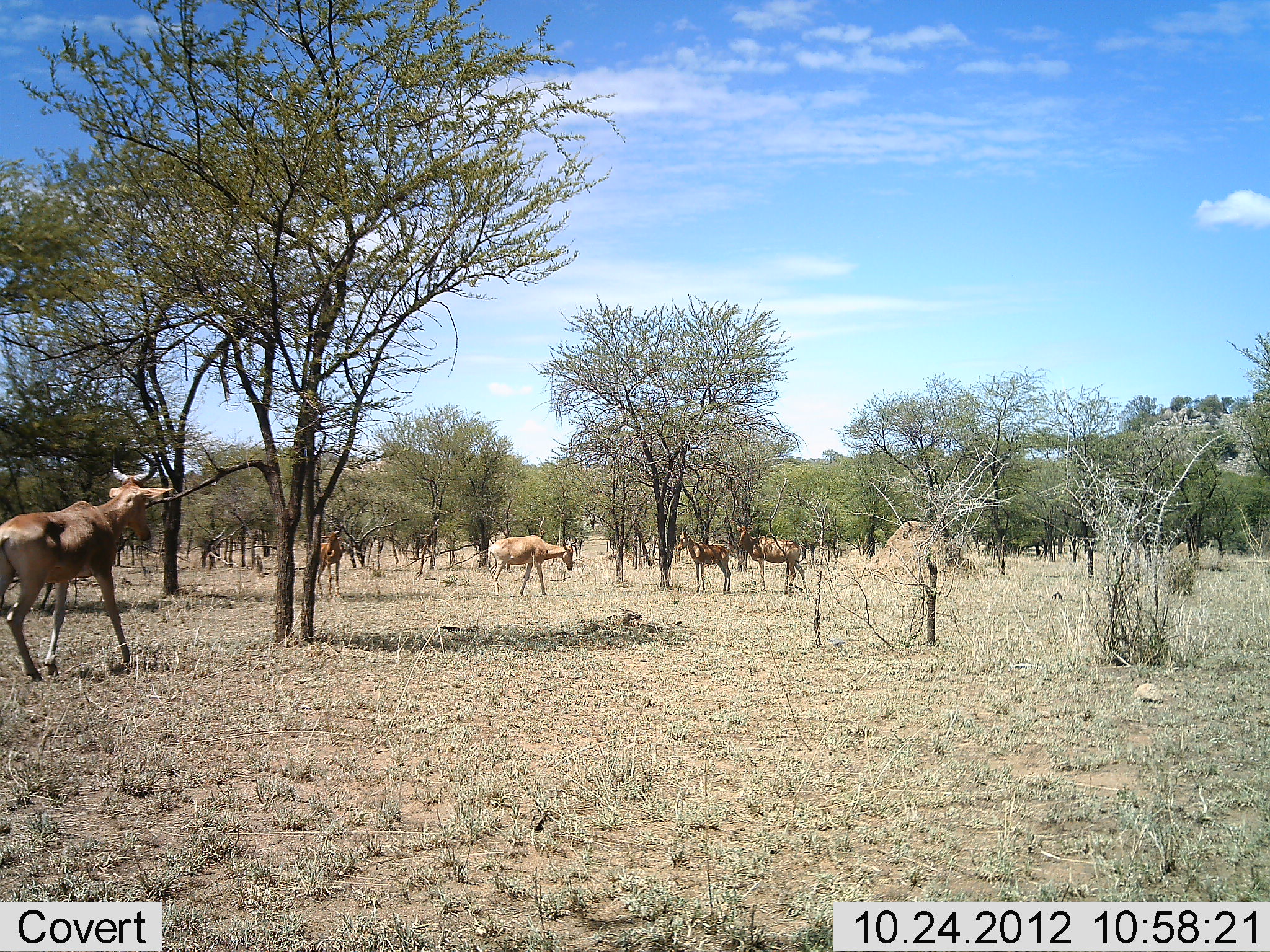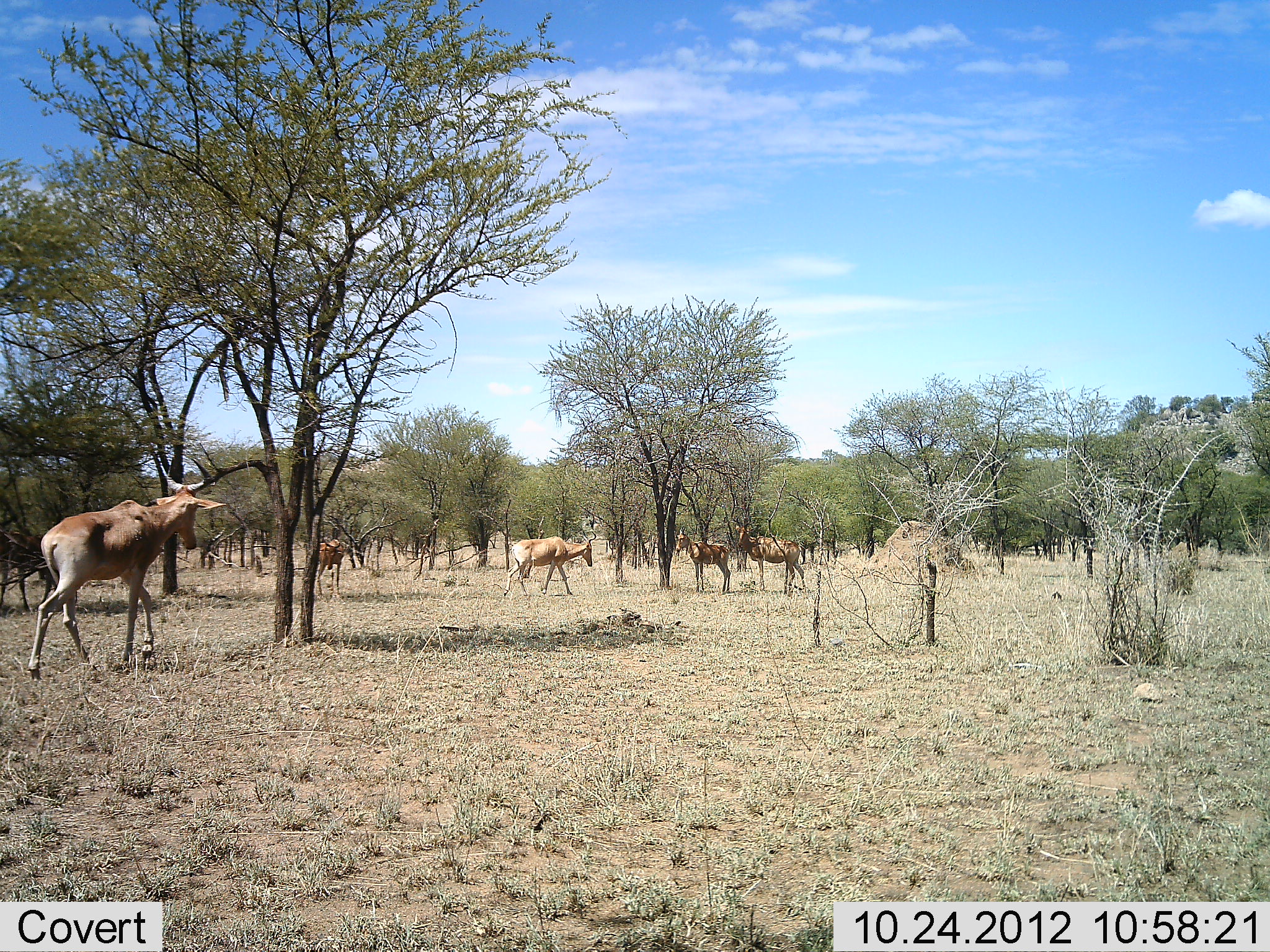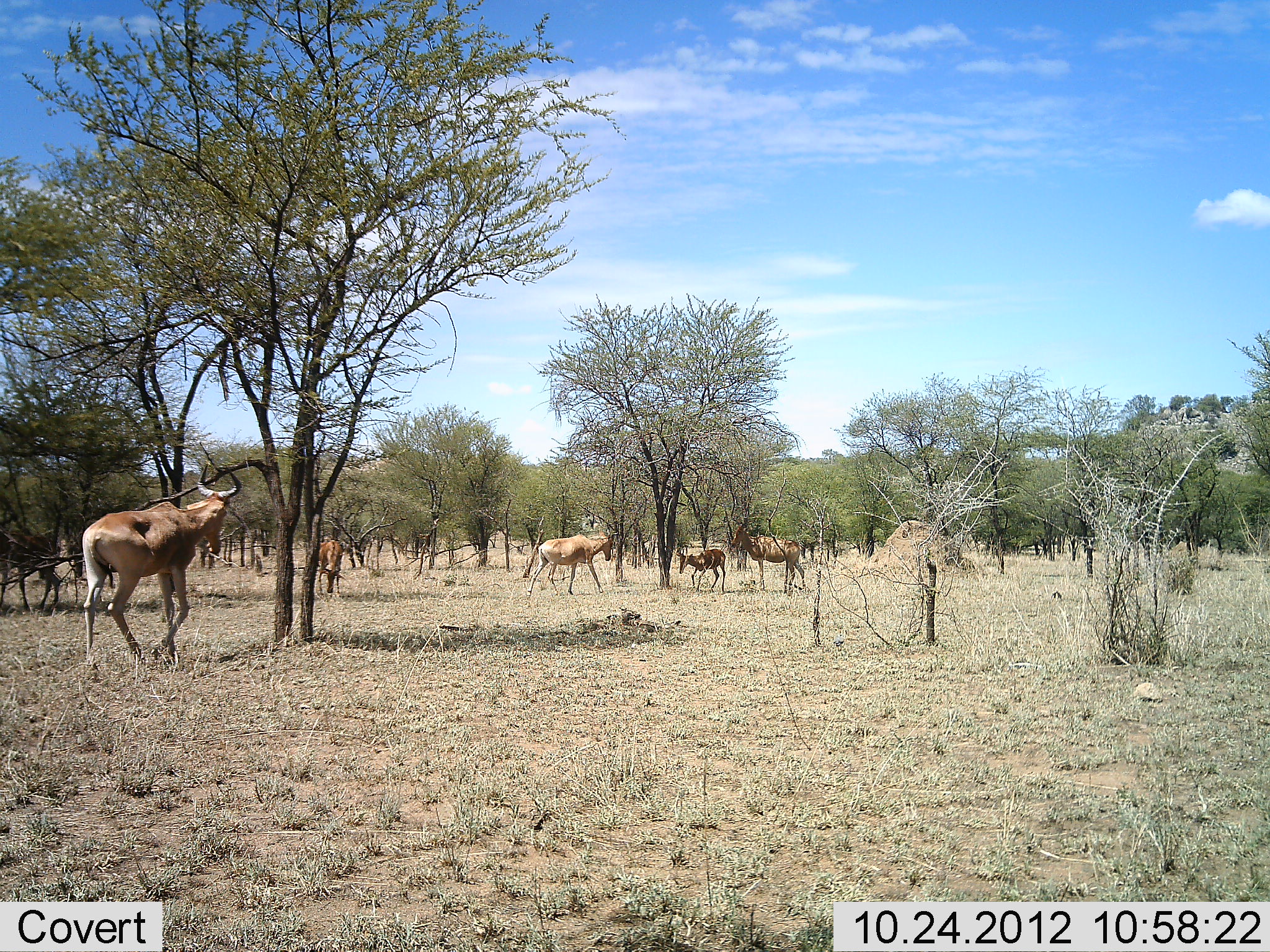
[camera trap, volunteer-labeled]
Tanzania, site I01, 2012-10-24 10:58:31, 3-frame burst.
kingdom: Animalia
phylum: Chordata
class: Mammalia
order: Artiodactyla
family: Bovidae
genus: Alcelaphus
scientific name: Alcelaphus buselaphus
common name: hartebeest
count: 5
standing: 80%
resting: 0%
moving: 100%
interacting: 0%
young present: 30%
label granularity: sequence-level